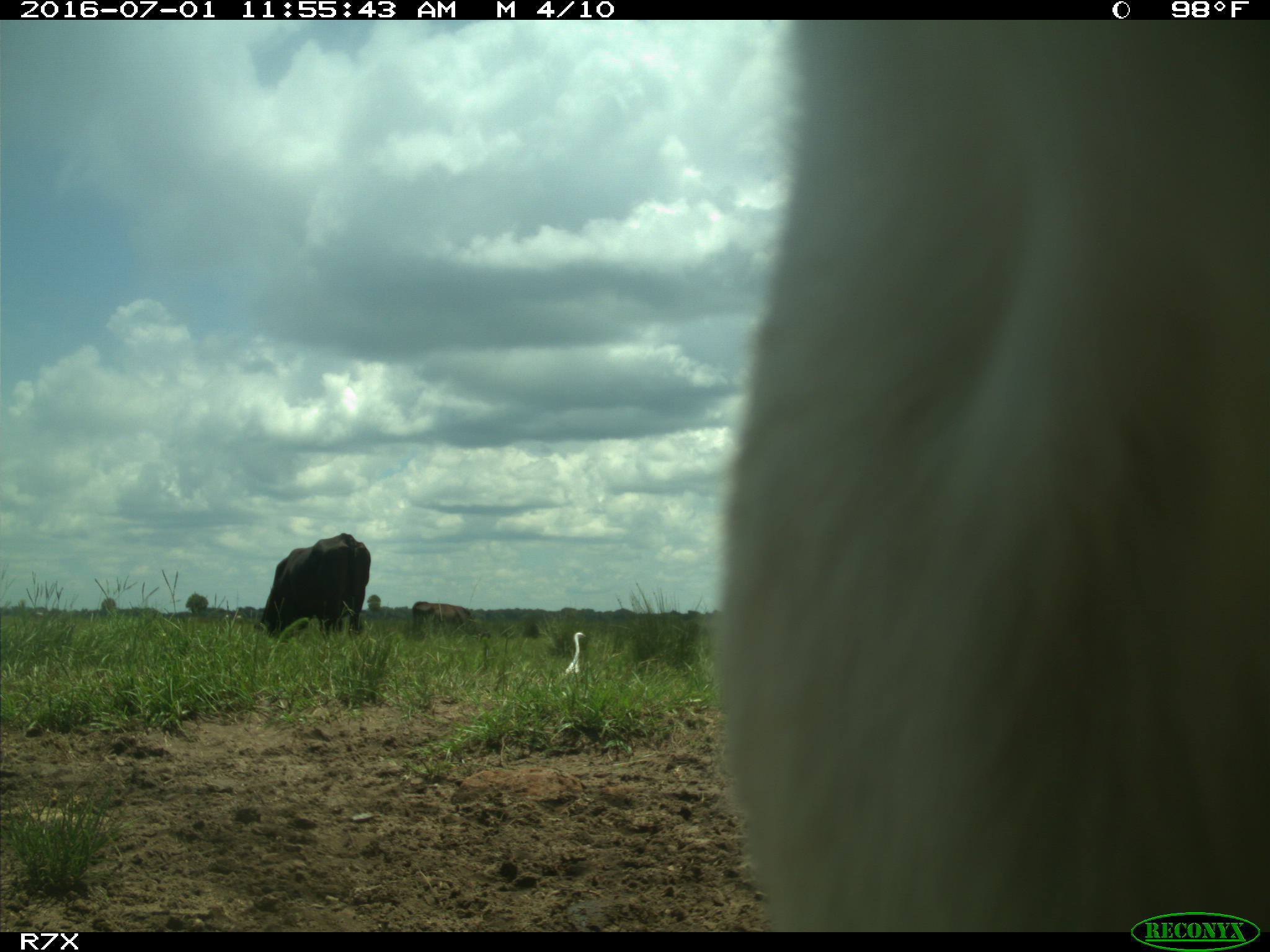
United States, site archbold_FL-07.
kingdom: Animalia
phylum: Chordata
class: Mammalia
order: Artiodactyla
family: Bovidae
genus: Bos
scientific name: Bos taurus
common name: domestic cow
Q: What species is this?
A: Bos taurus (domestic cow).